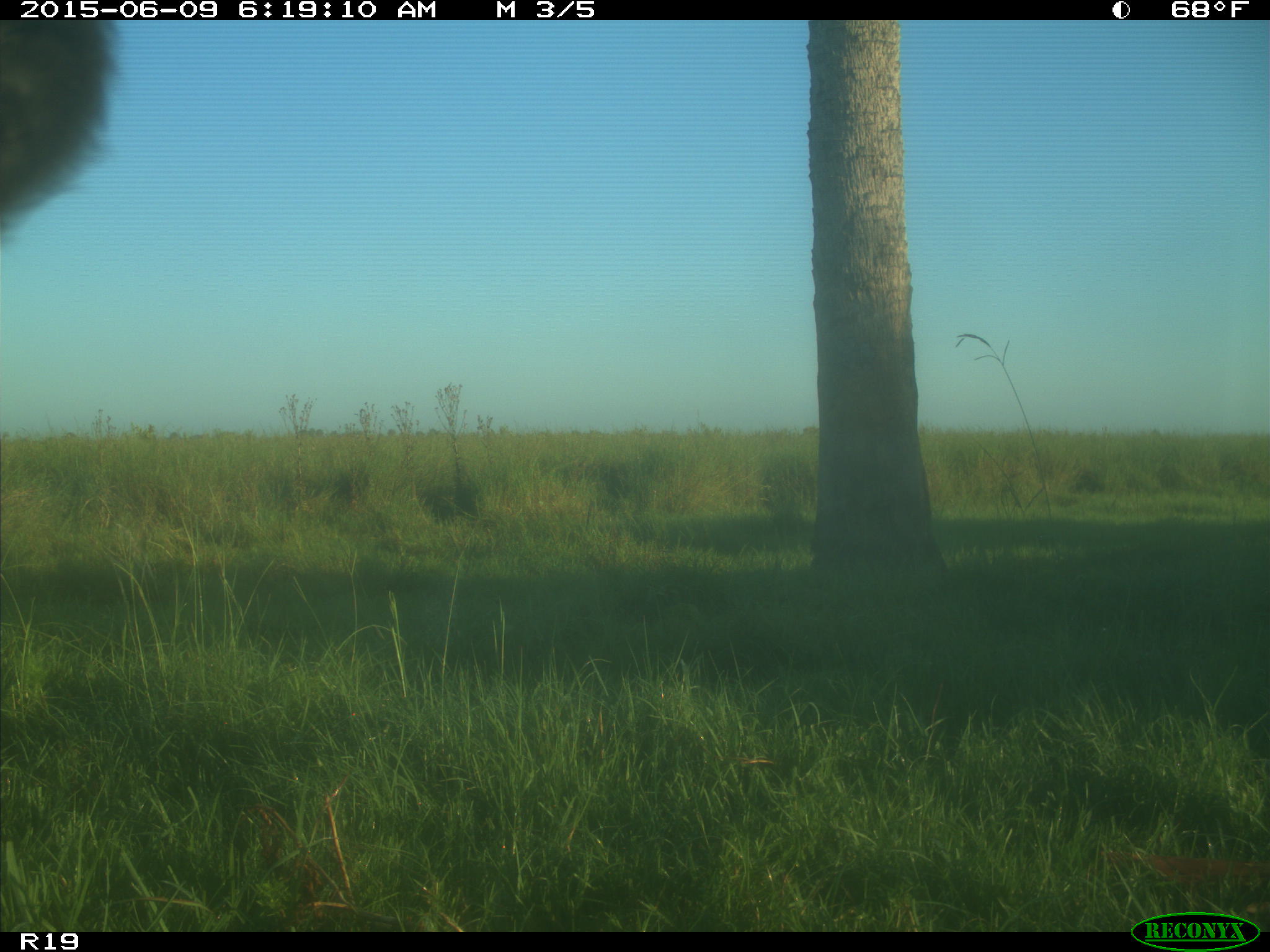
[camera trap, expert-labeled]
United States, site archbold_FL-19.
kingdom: Animalia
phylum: Chordata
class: Mammalia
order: Artiodactyla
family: Bovidae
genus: Bos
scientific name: Bos taurus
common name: domestic cow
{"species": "Bos taurus (domestic cow)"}